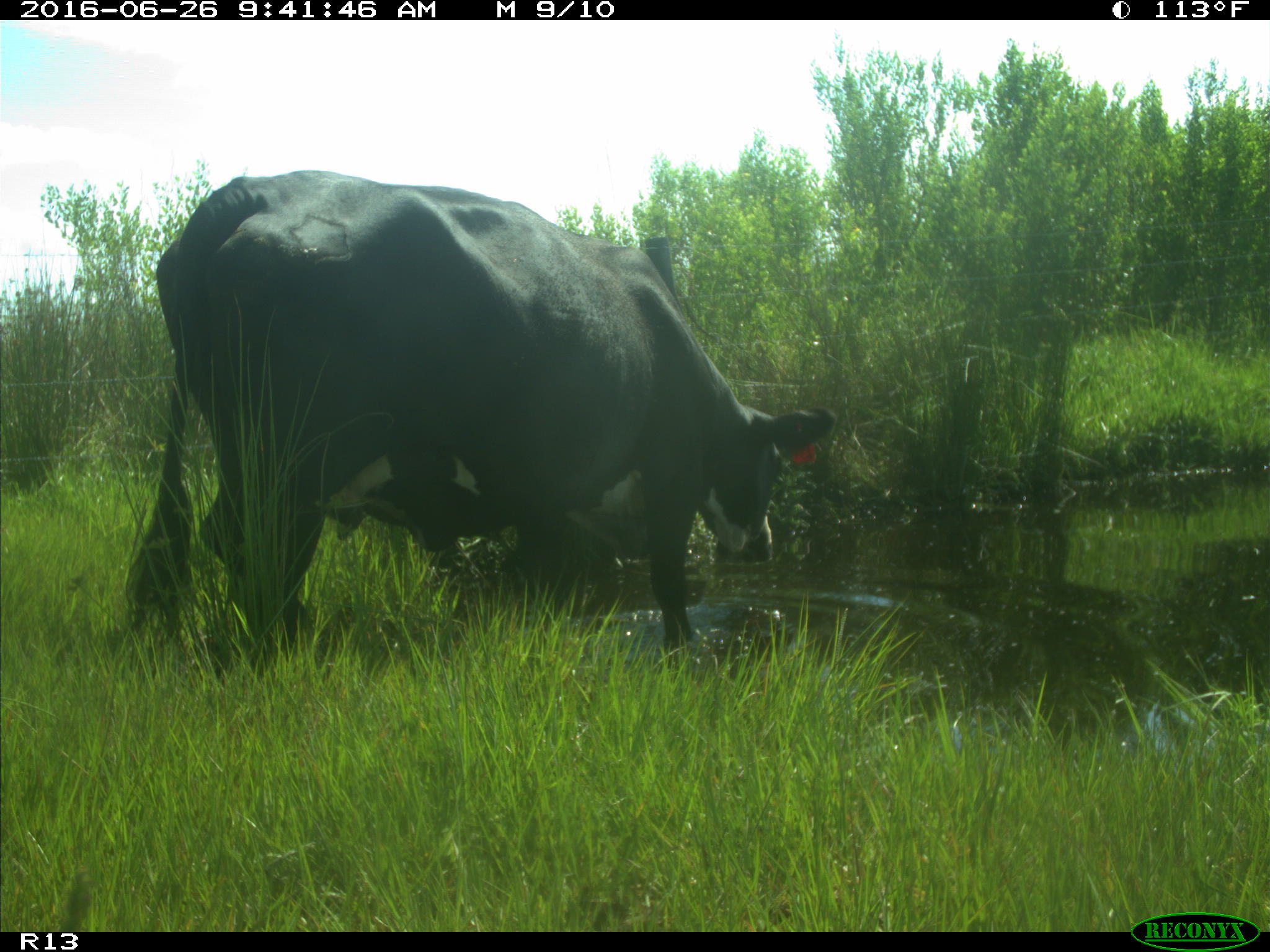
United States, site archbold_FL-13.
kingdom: Animalia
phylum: Chordata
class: Mammalia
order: Artiodactyla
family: Bovidae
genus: Bos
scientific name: Bos taurus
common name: domestic cow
Bos taurus (domestic cow).